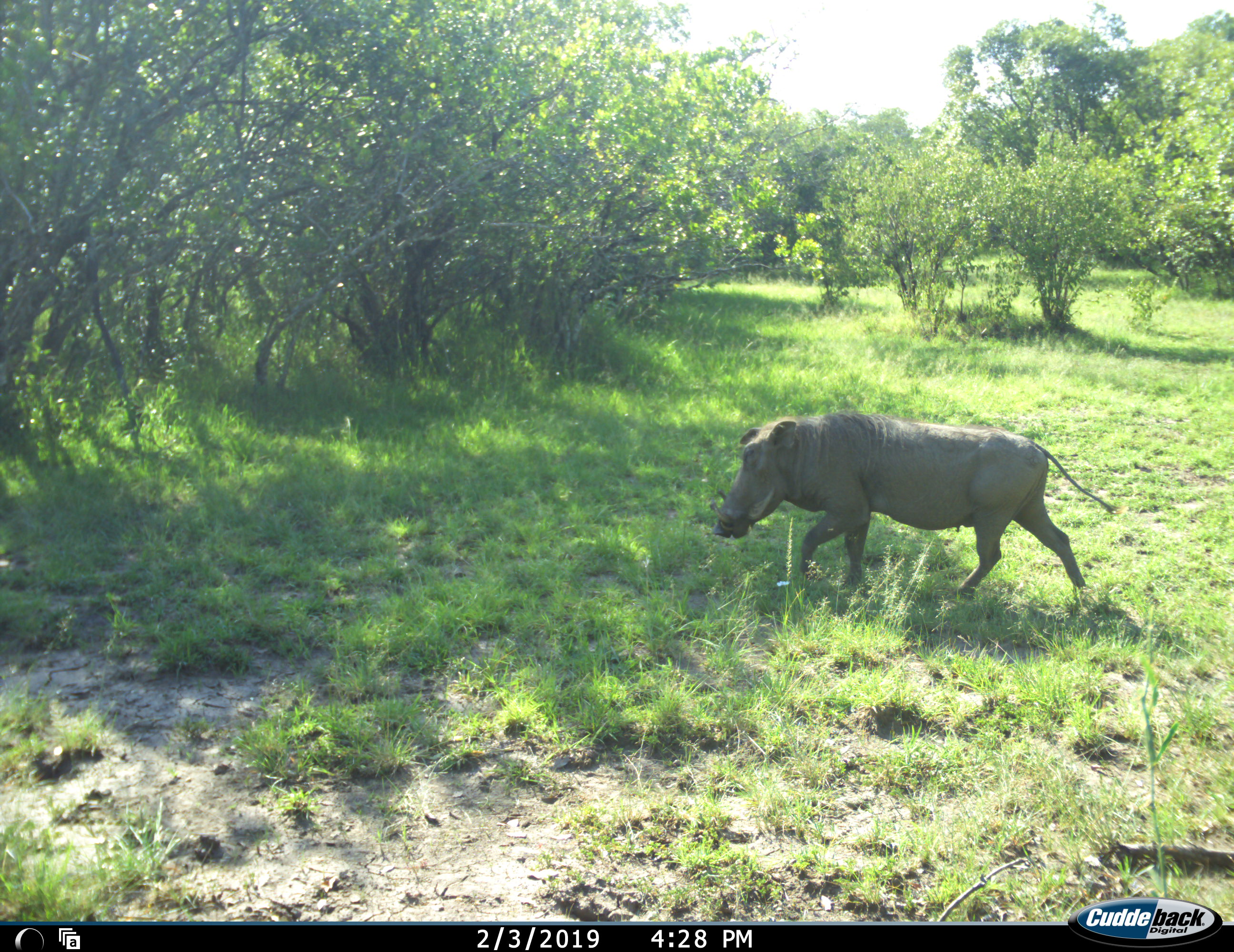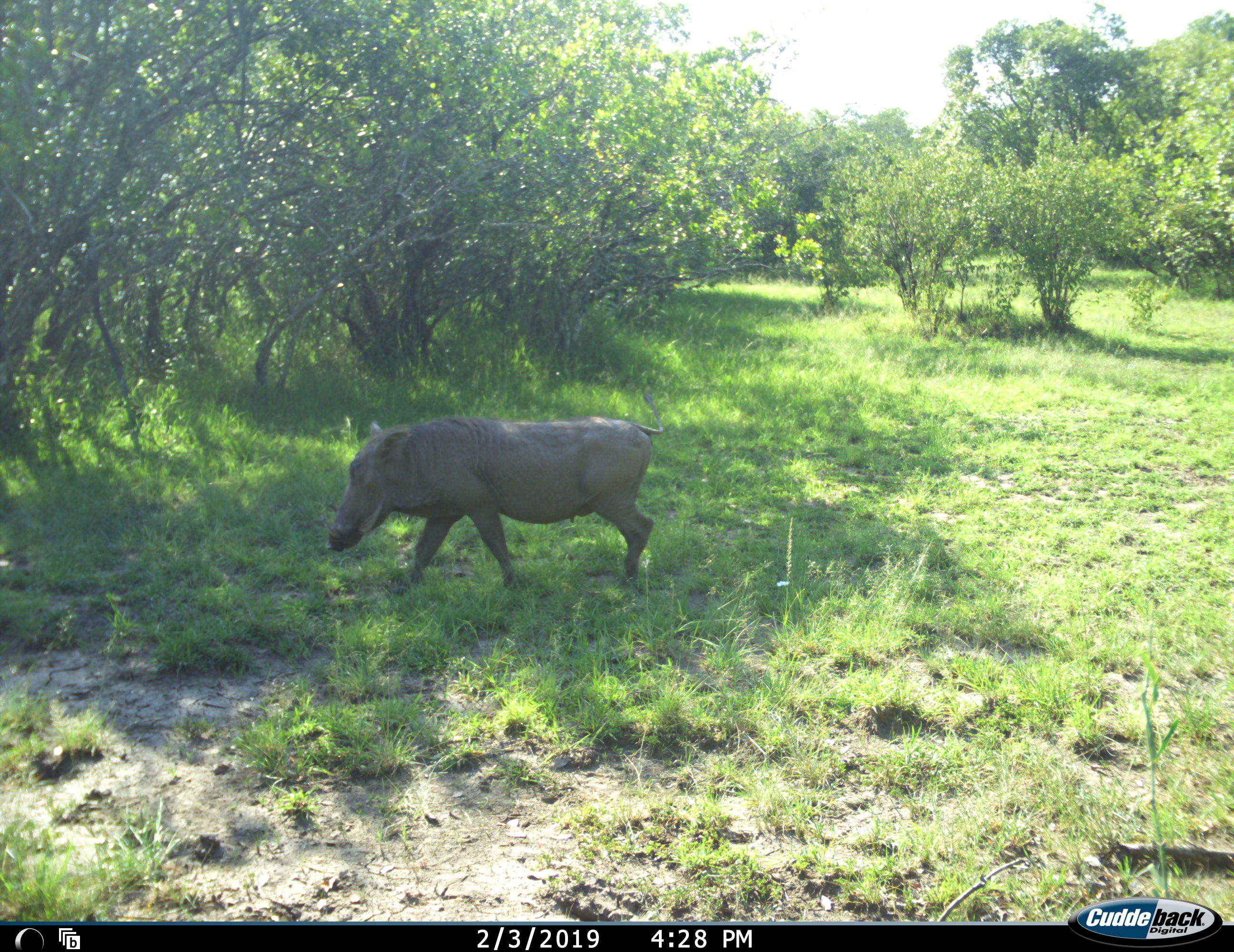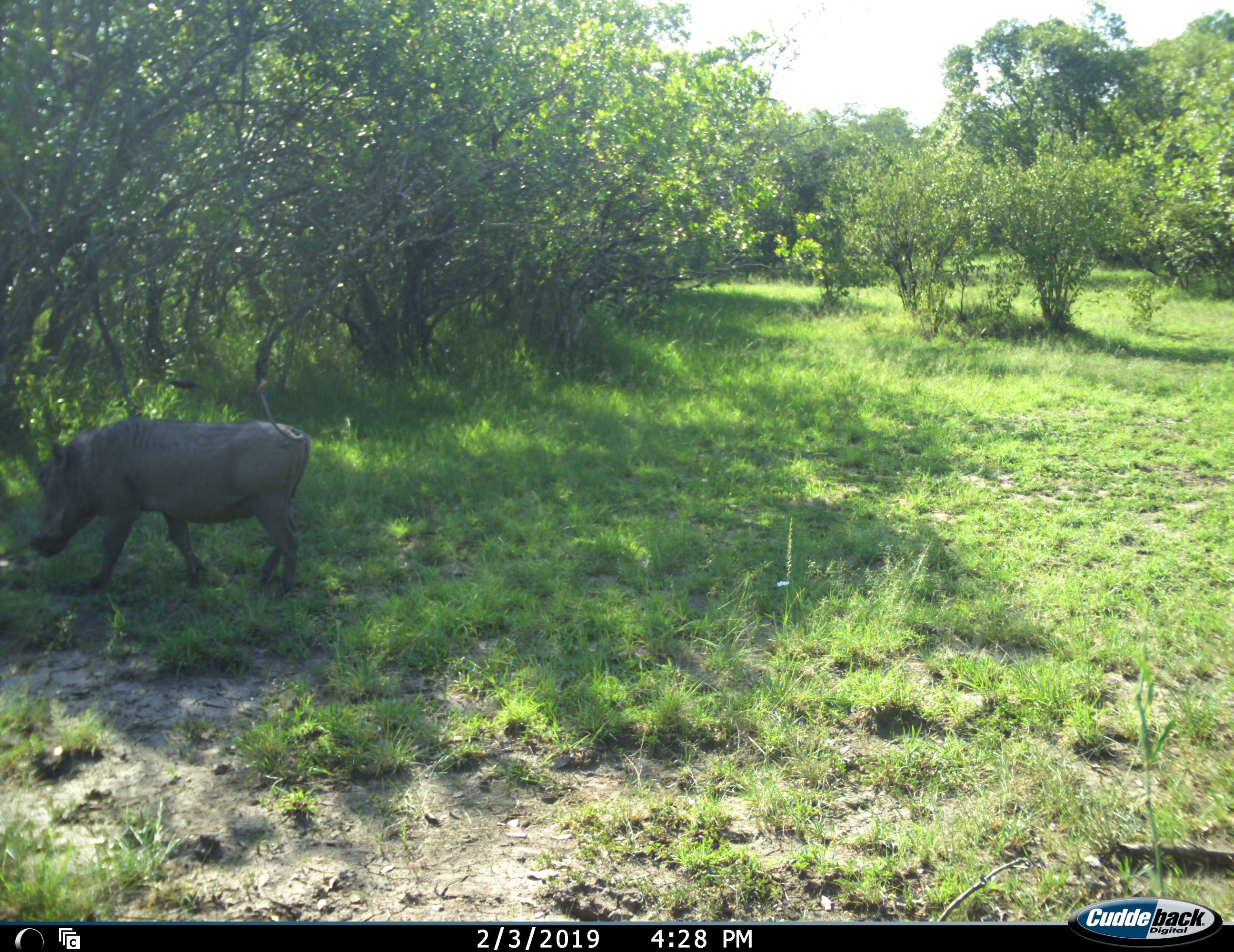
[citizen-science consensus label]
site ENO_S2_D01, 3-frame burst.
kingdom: Animalia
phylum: Chordata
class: Mammalia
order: Artiodactyla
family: Suidae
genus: Phacochoerus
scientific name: Phacochoerus africanus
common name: warthog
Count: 1.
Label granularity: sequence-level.